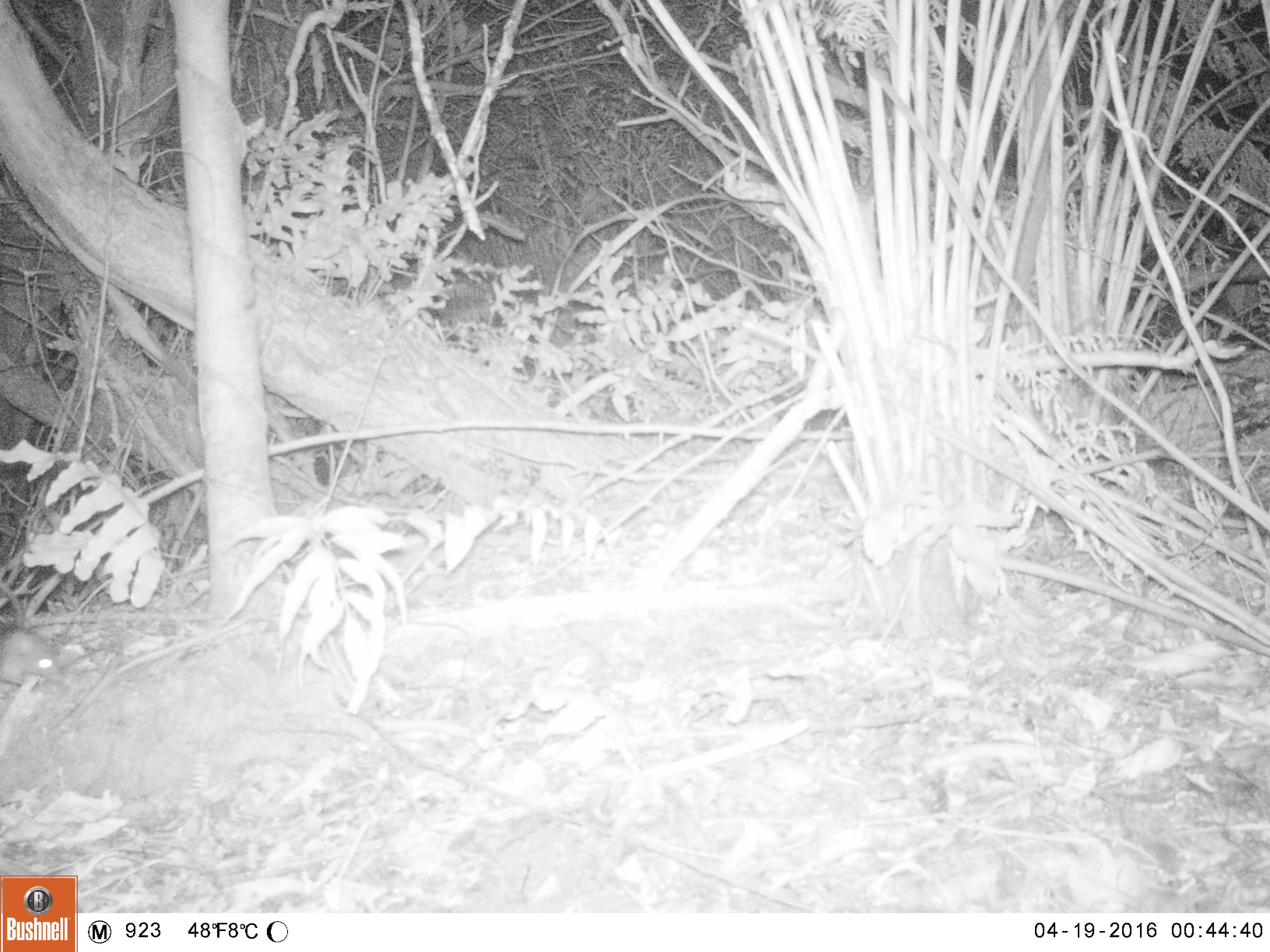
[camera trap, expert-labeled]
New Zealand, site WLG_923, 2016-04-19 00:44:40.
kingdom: Animalia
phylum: Chordata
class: Mammalia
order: Rodentia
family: Muridae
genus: Rattus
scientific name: Rattus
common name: rat